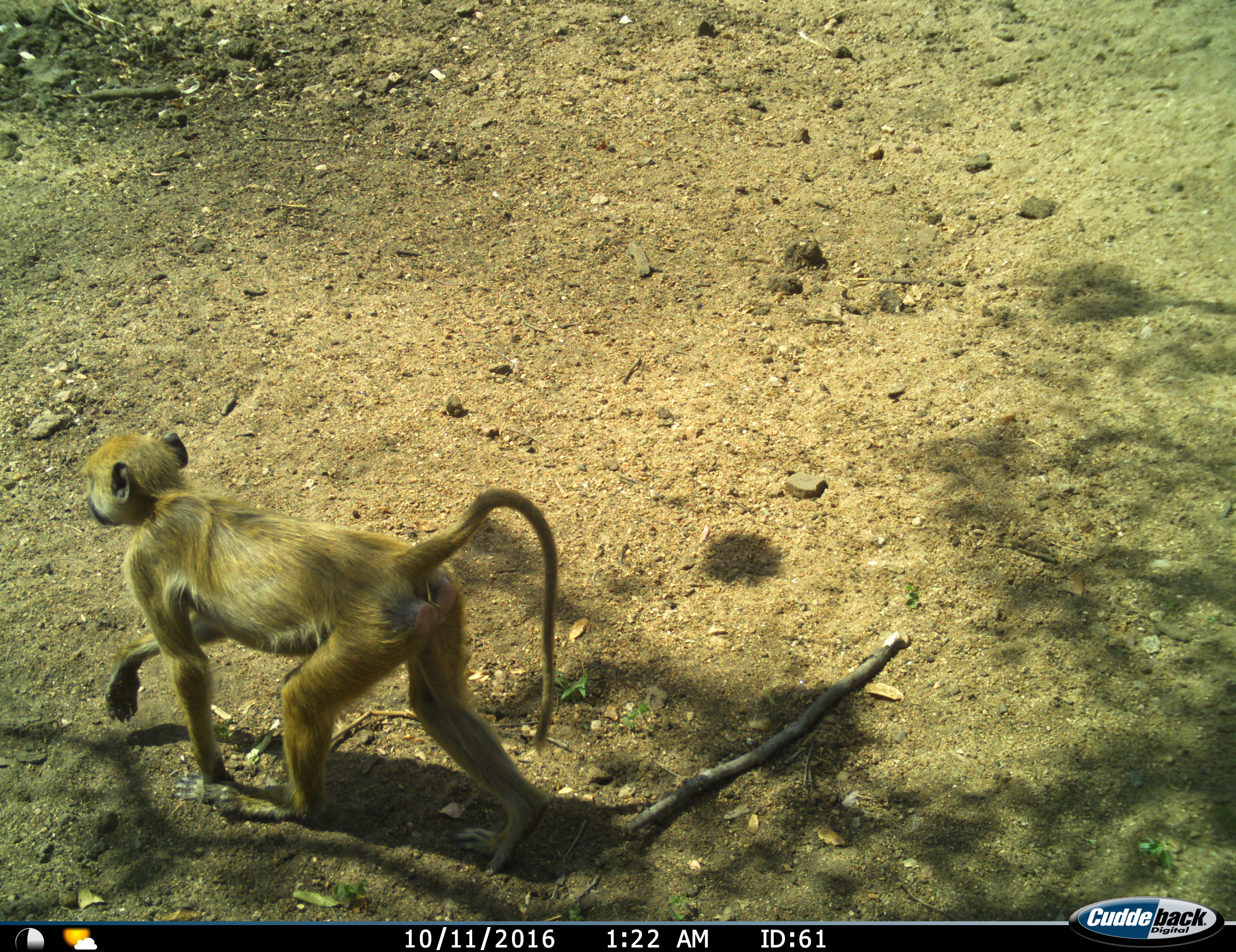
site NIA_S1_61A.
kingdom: Animalia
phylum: Chordata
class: Mammalia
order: Primates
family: Cercopithecidae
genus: Papio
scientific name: Papio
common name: baboon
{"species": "baboon (Papio)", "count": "1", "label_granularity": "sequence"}